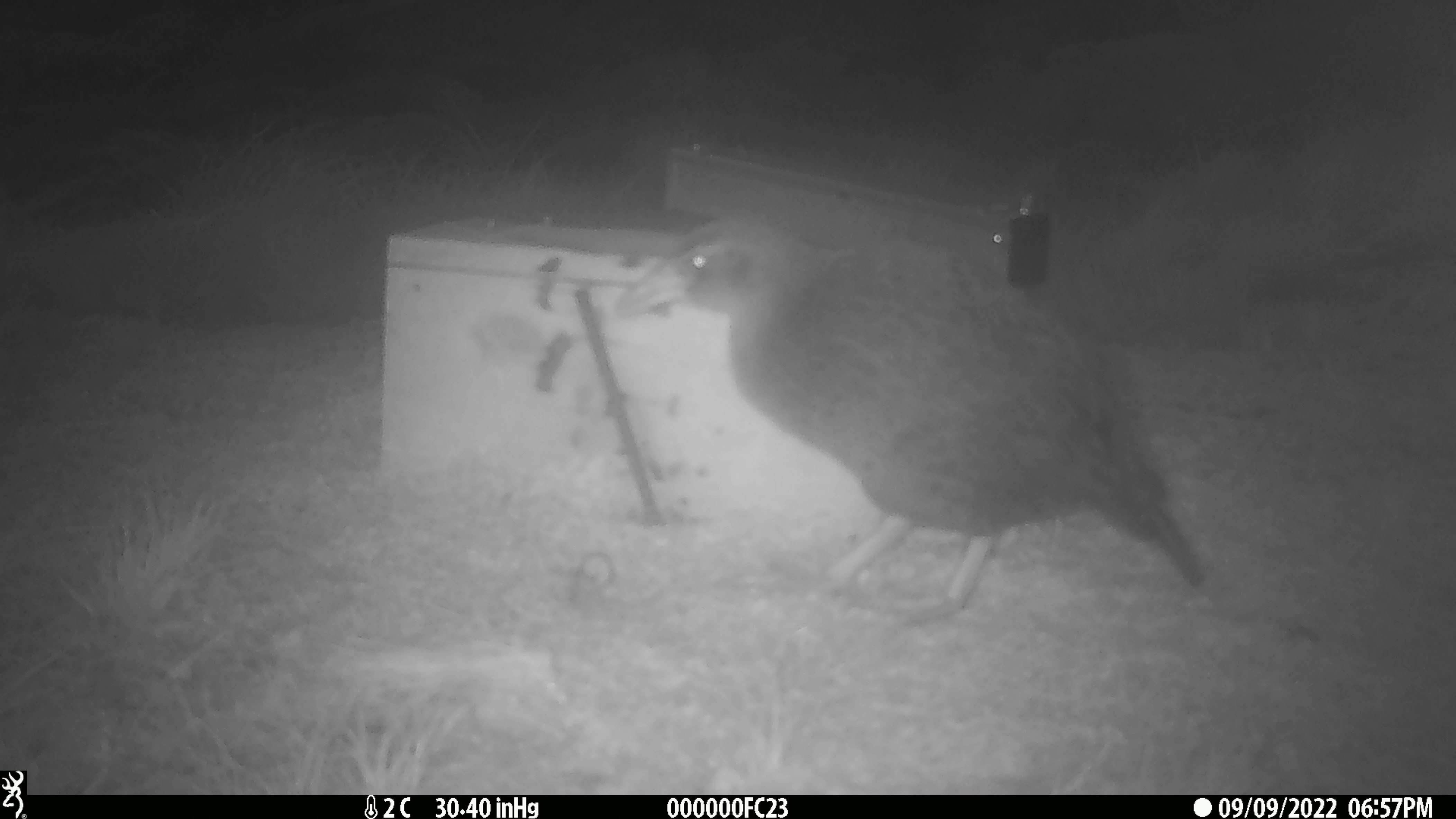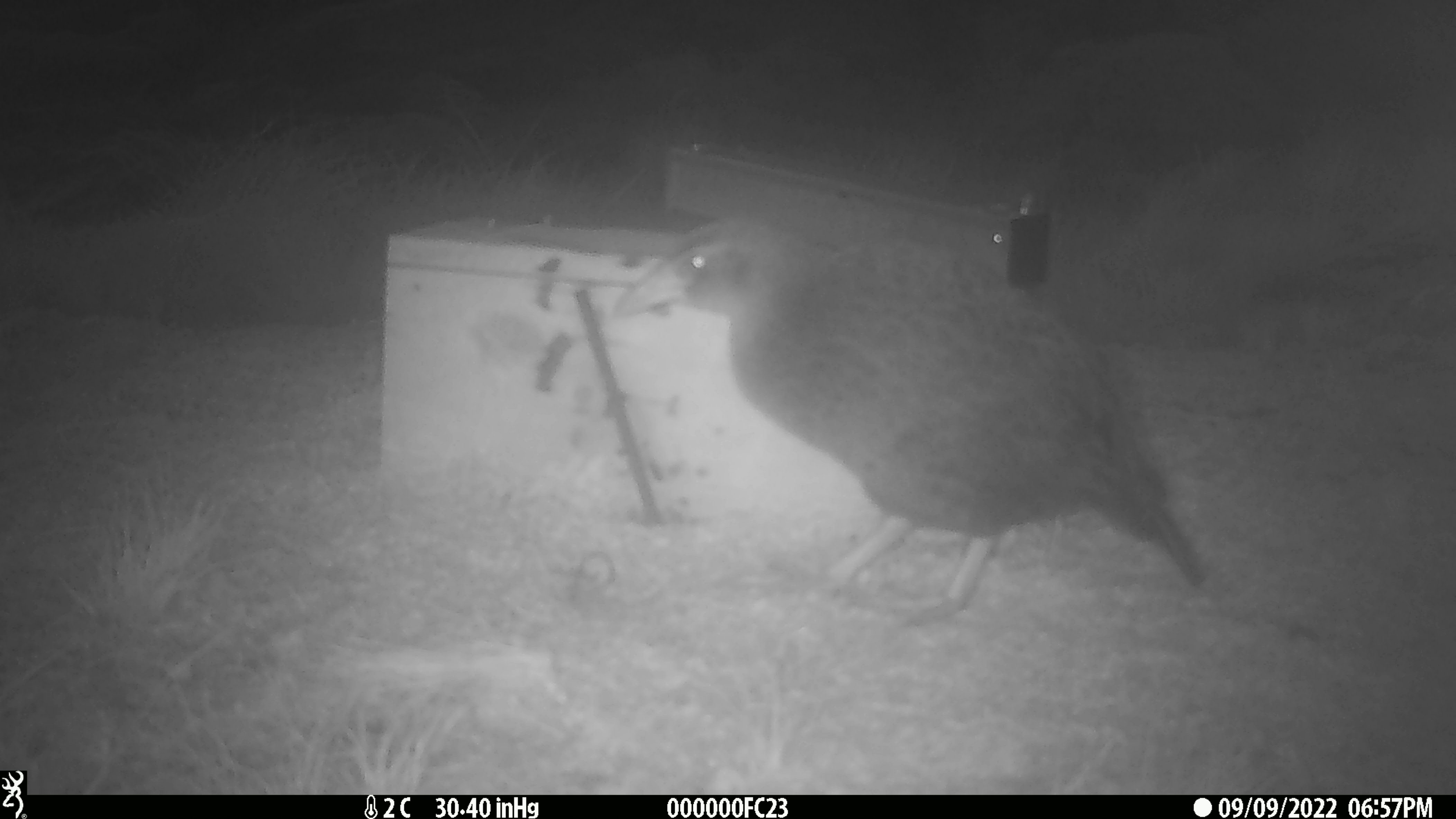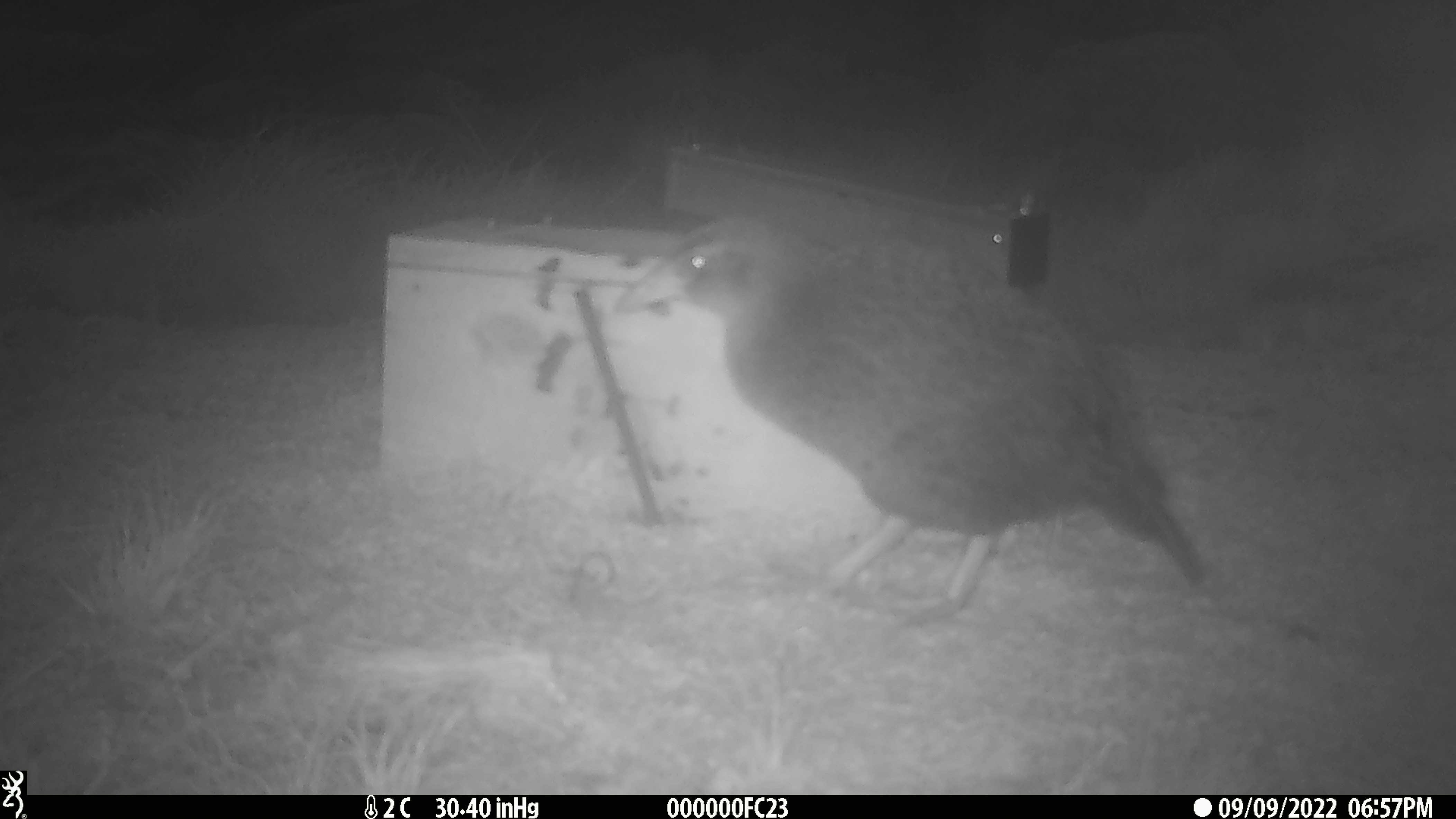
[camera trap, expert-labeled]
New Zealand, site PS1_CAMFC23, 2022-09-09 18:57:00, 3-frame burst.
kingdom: Animalia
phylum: Chordata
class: Aves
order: Gruiformes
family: Rallidae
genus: Gallirallus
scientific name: Gallirallus australis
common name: weka